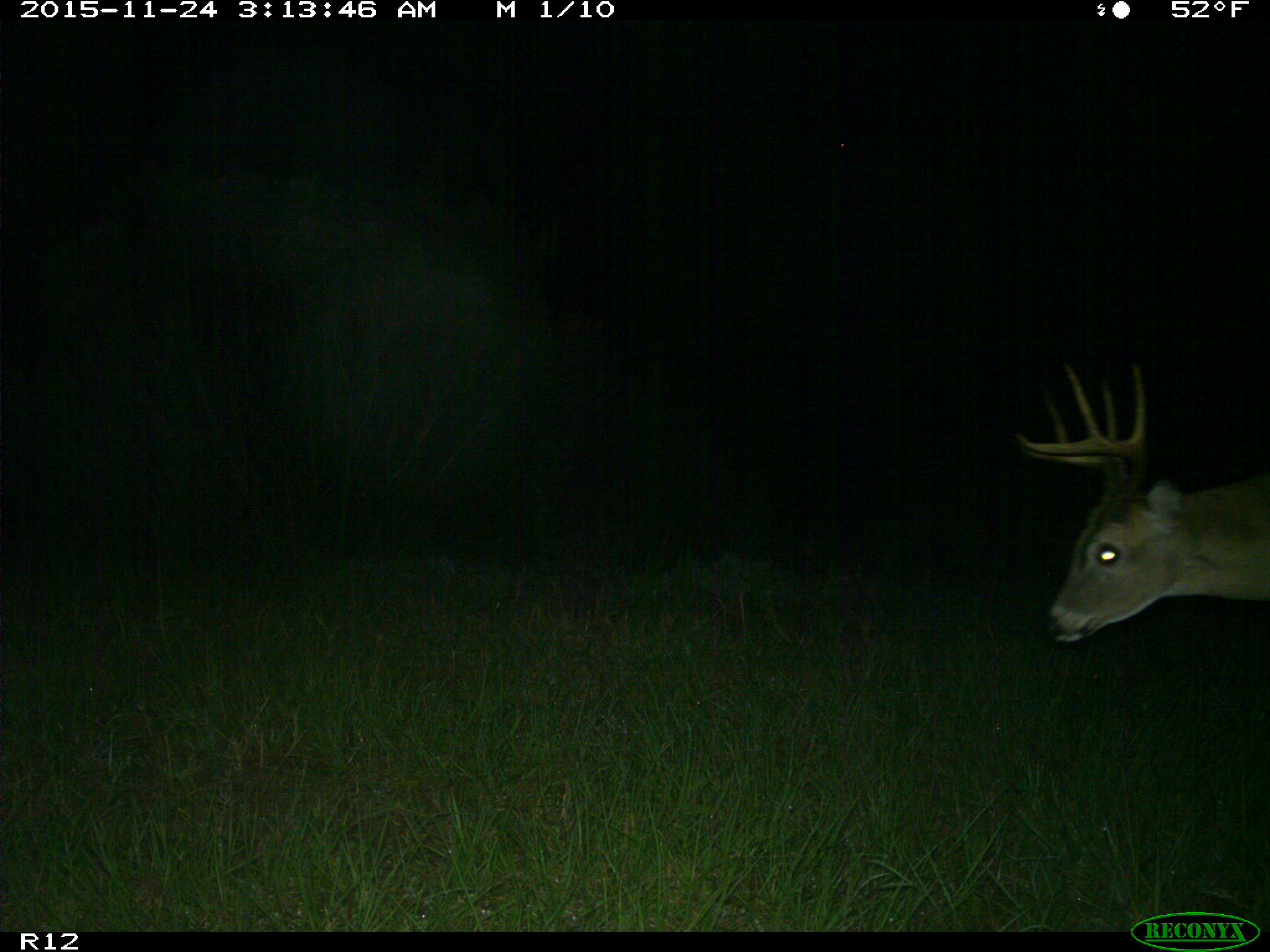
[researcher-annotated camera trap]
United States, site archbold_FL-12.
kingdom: Animalia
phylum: Chordata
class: Mammalia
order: Artiodactyla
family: Cervidae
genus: Odocoileus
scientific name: Odocoileus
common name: deer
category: unidentified deer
Unidentified deer (deer) (Odocoileus).